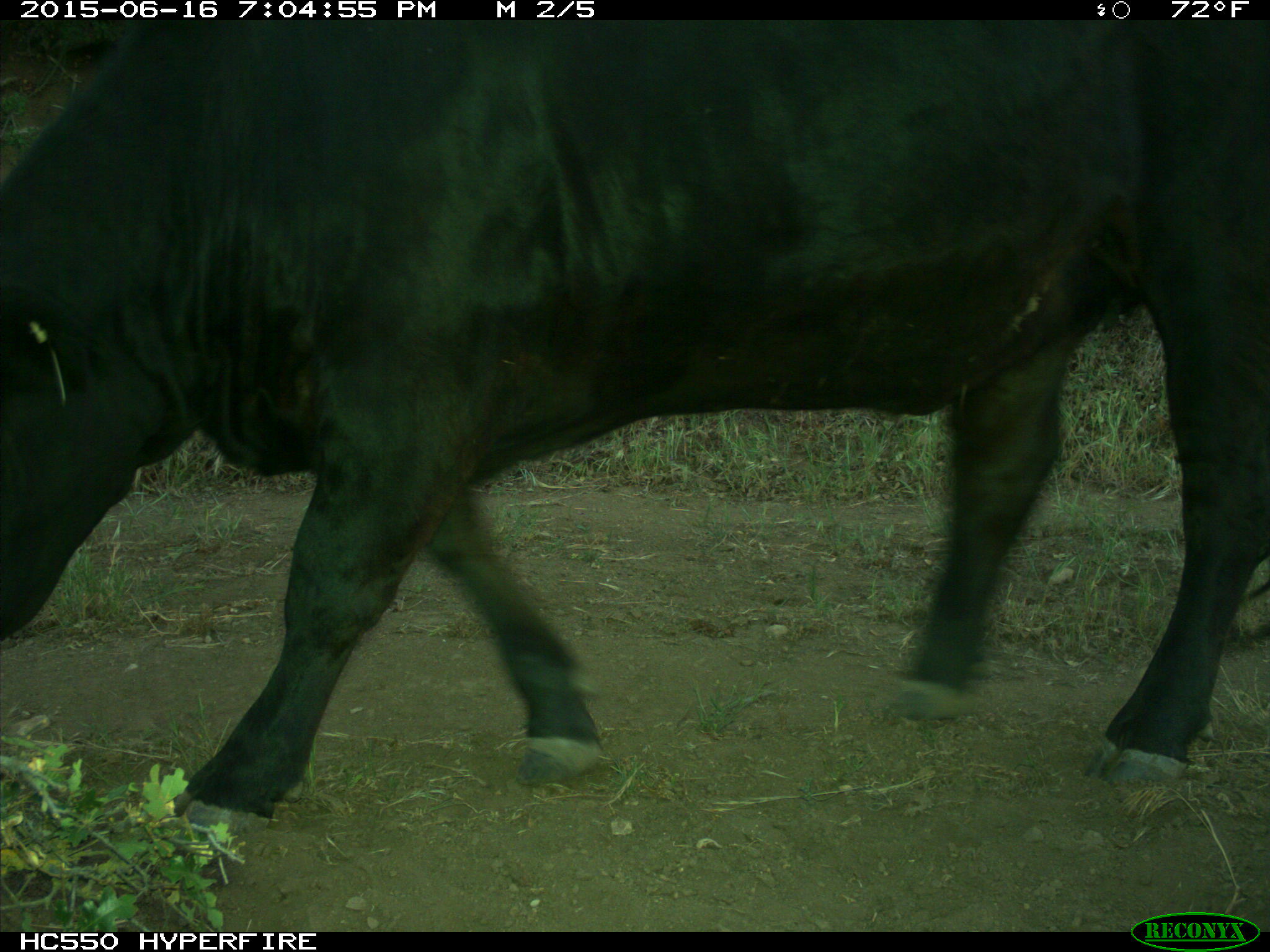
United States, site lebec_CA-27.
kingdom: Animalia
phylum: Chordata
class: Mammalia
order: Artiodactyla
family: Bovidae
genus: Bos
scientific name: Bos taurus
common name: domestic cow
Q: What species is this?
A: Bos taurus (domestic cow).